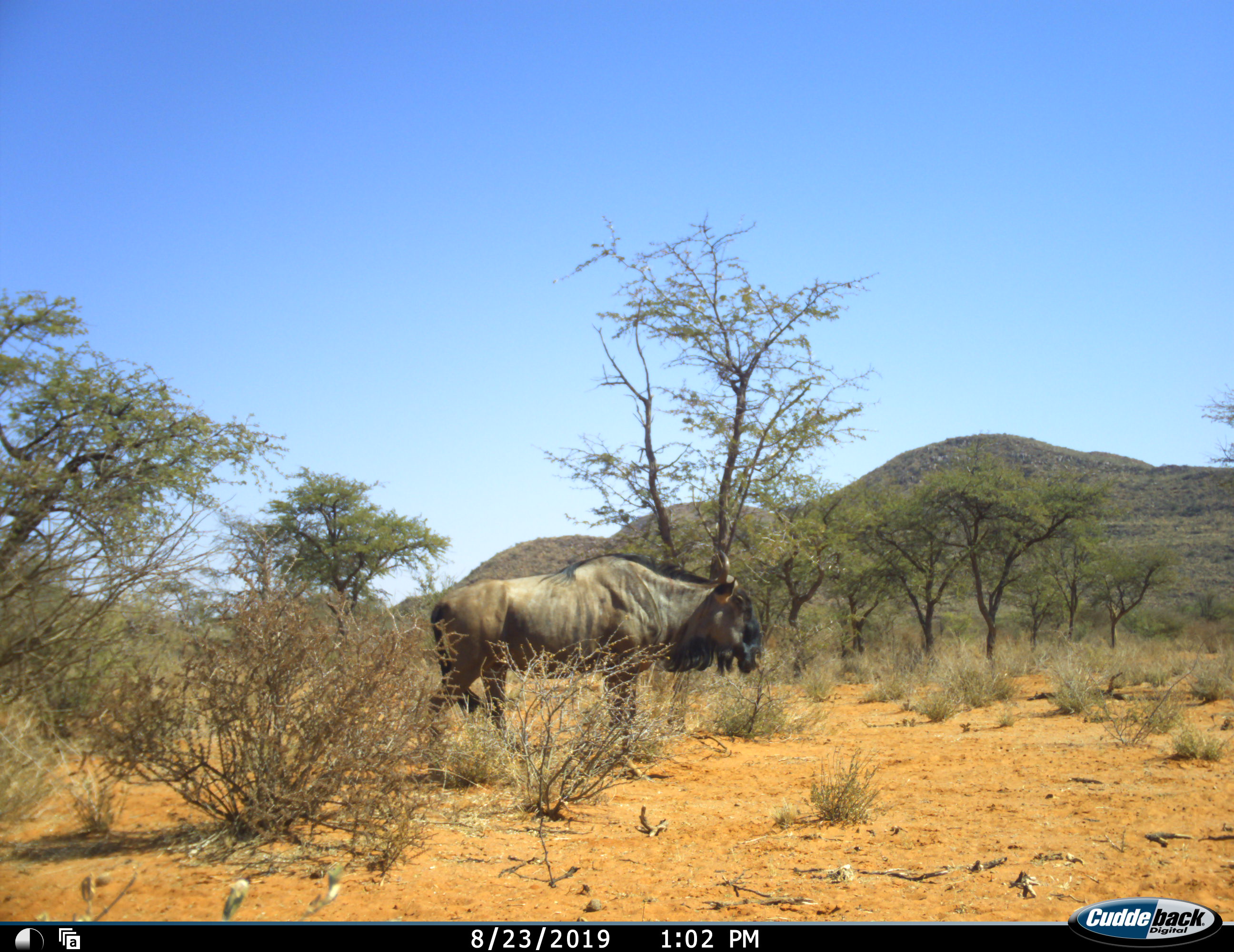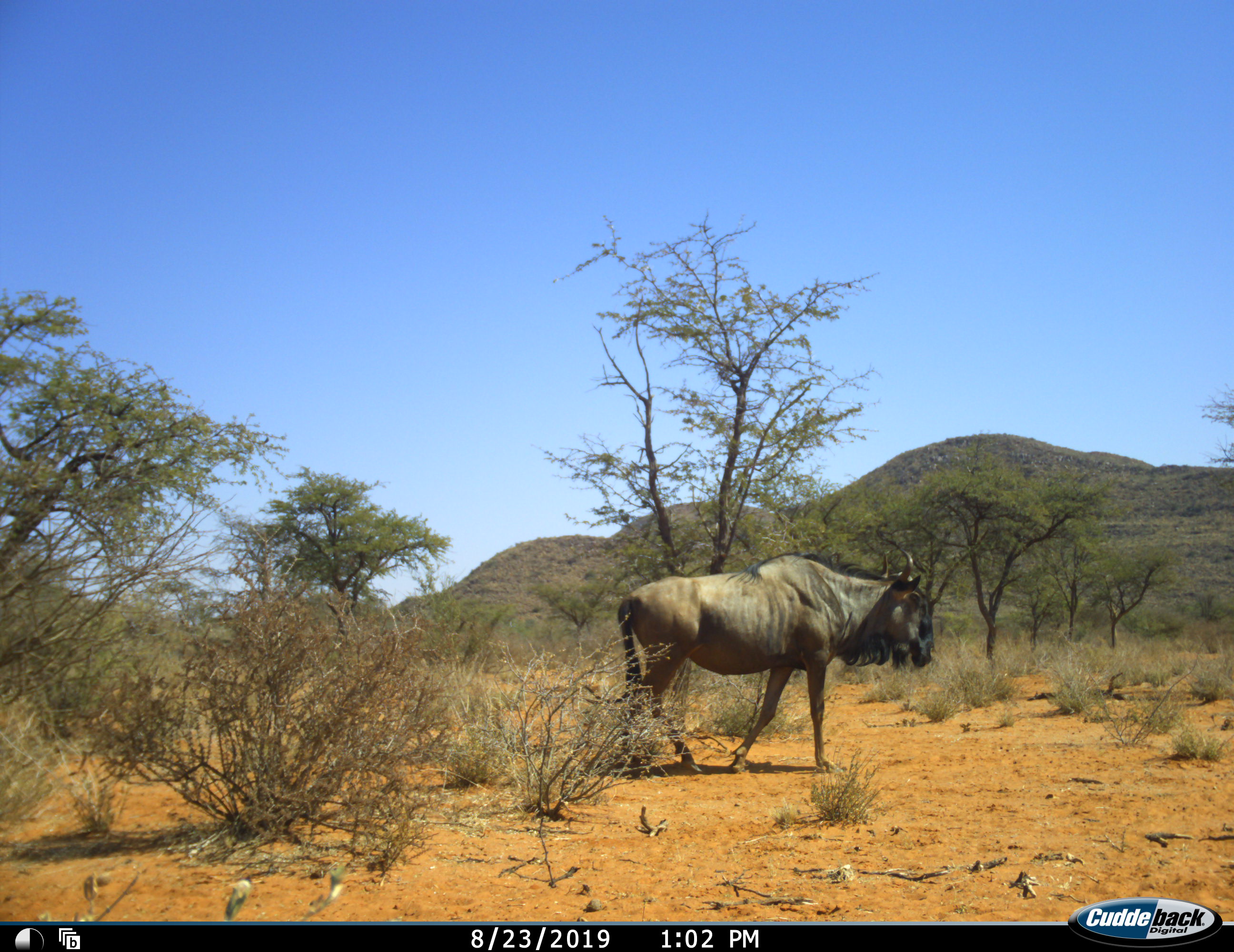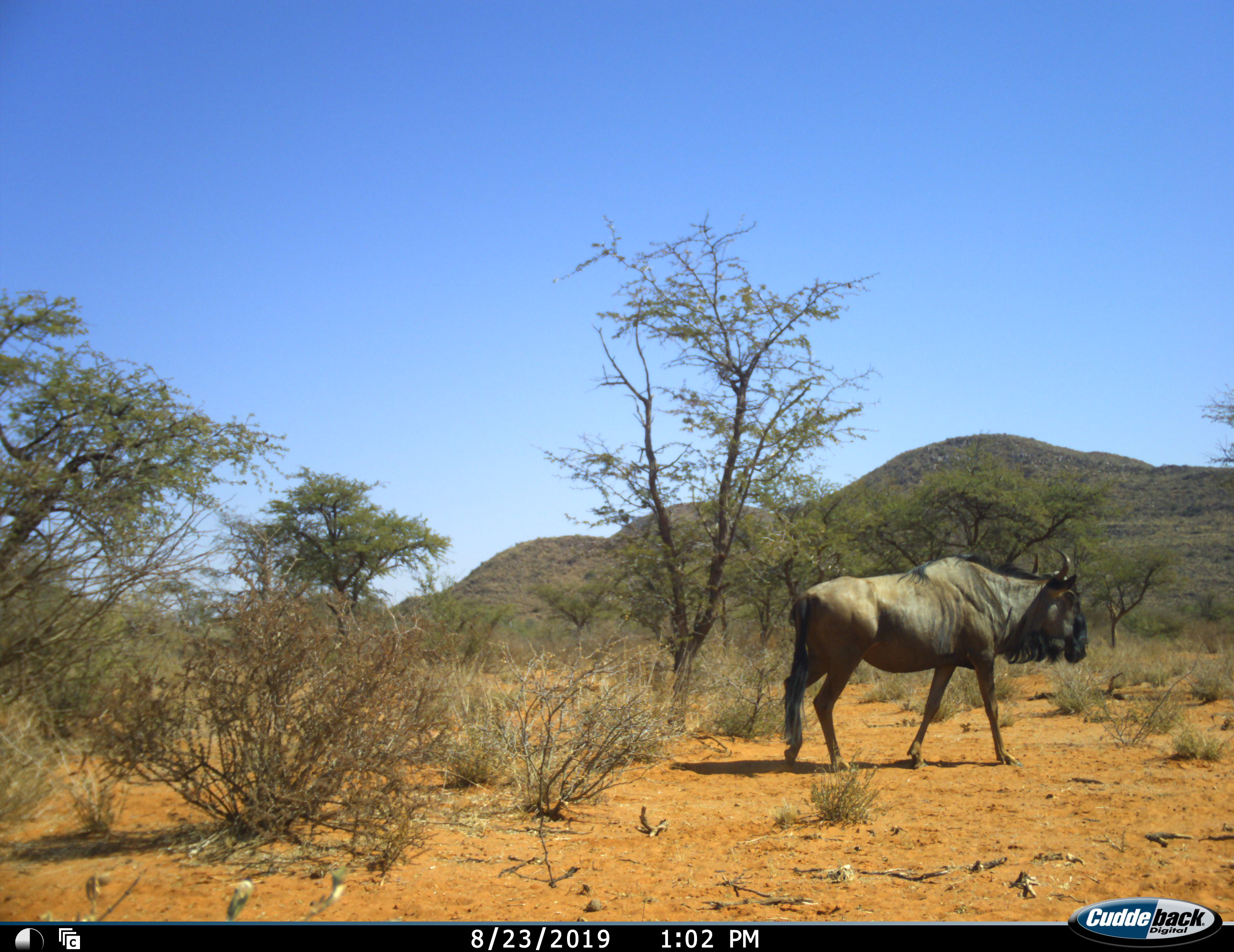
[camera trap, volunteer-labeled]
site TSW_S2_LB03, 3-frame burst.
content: unidentified animal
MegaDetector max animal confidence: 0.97